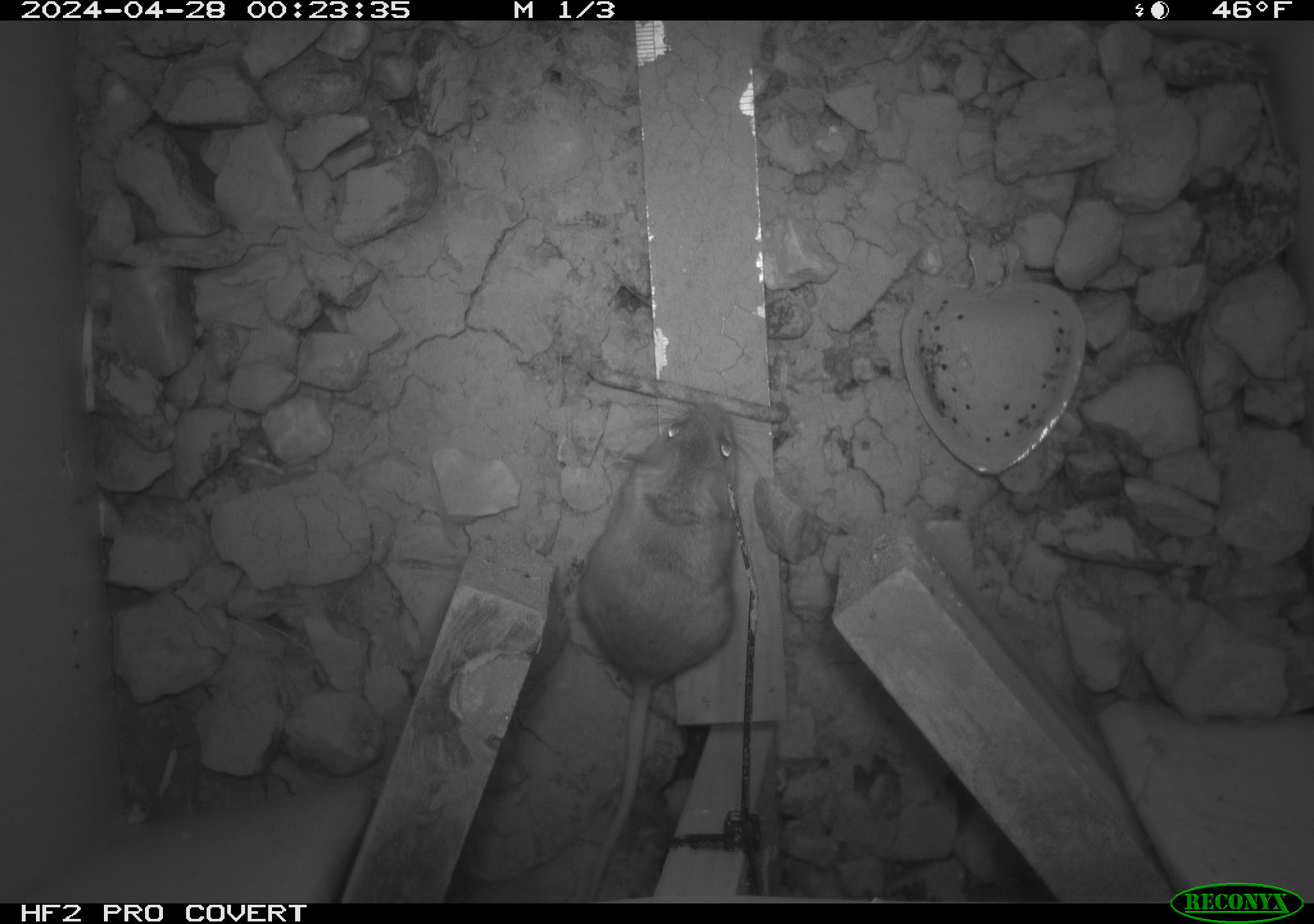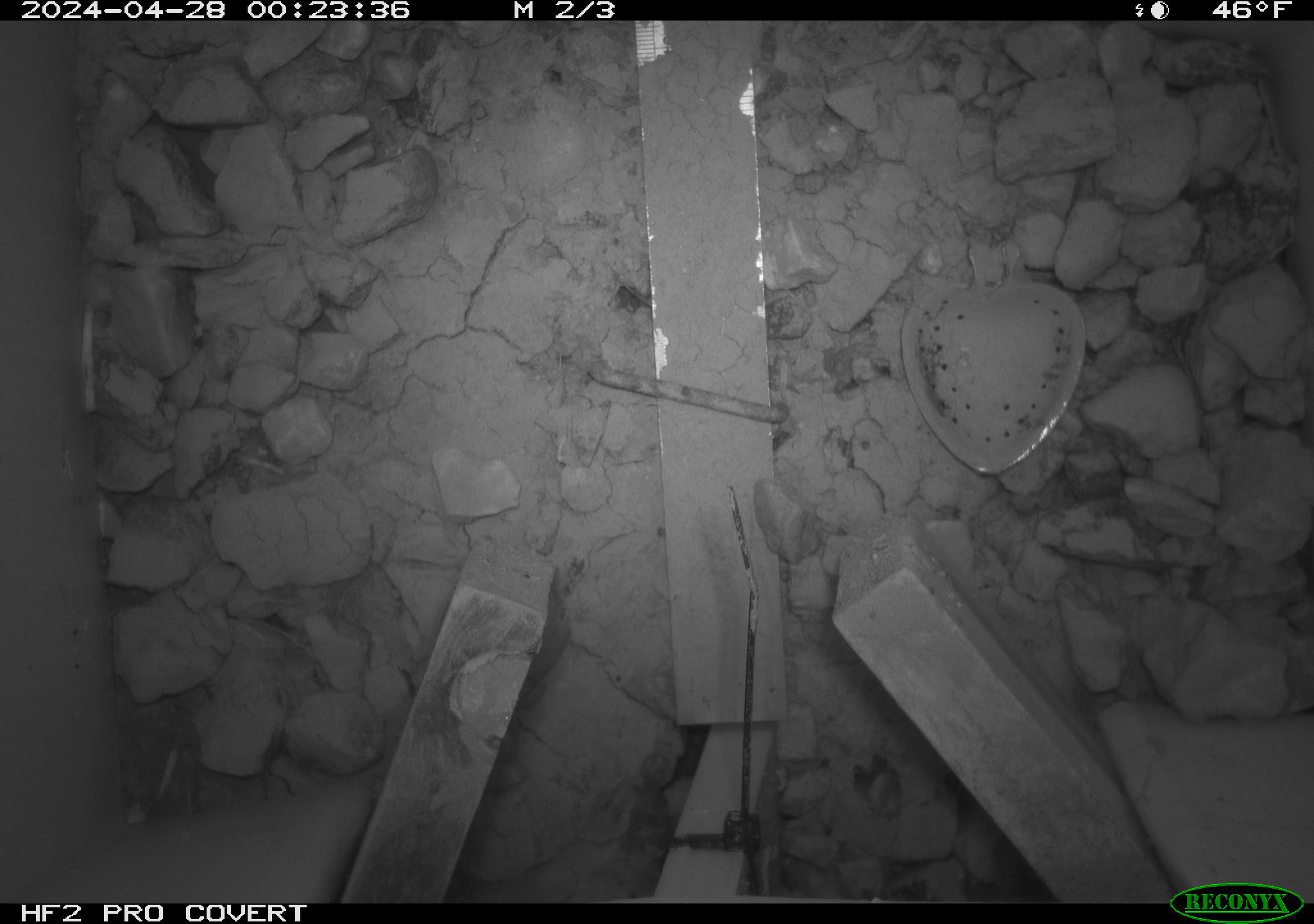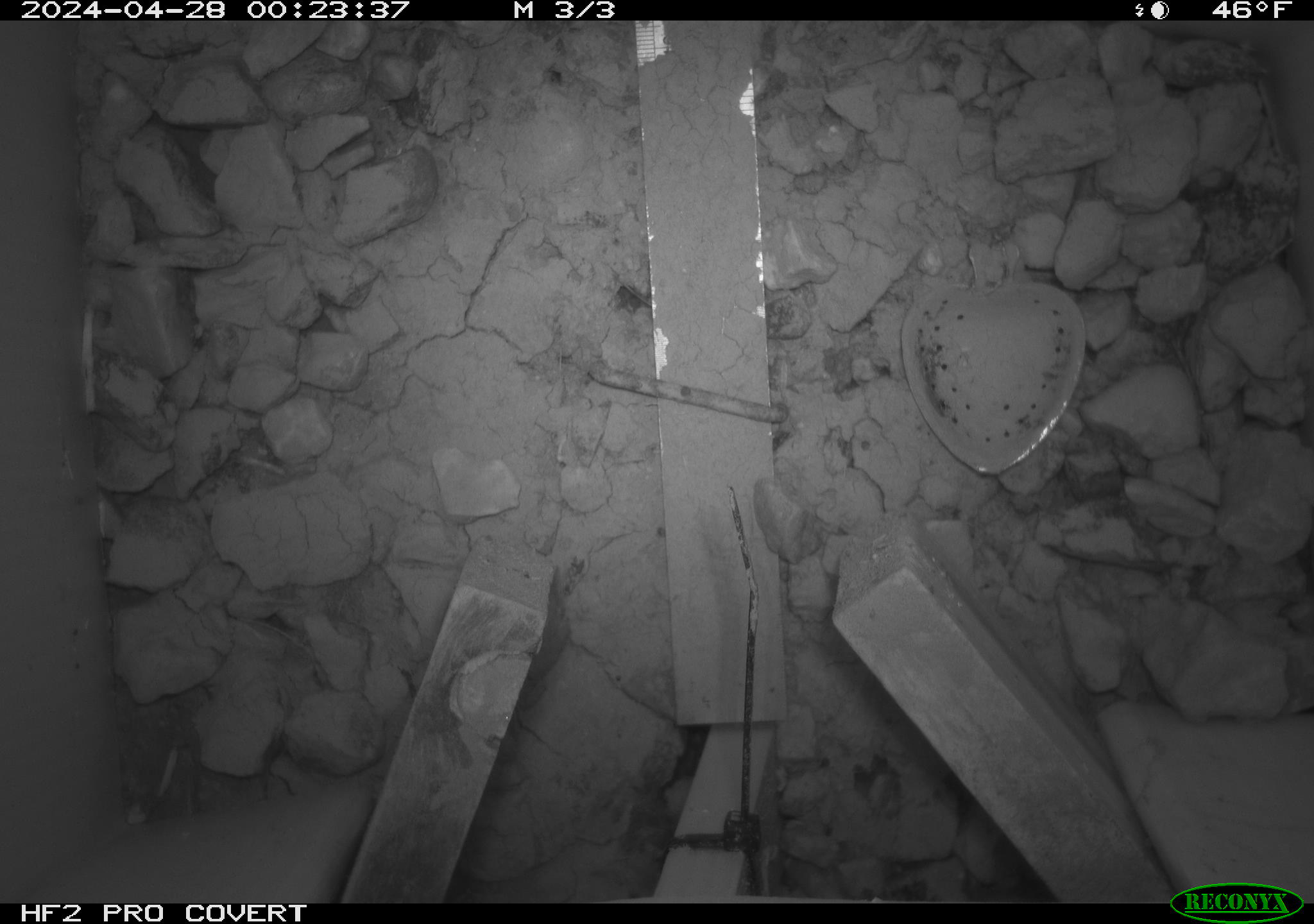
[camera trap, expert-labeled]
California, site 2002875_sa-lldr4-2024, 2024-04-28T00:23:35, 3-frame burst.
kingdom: Animalia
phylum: Chordata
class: Mammalia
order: Rodentia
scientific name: Rodentia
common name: mouse species